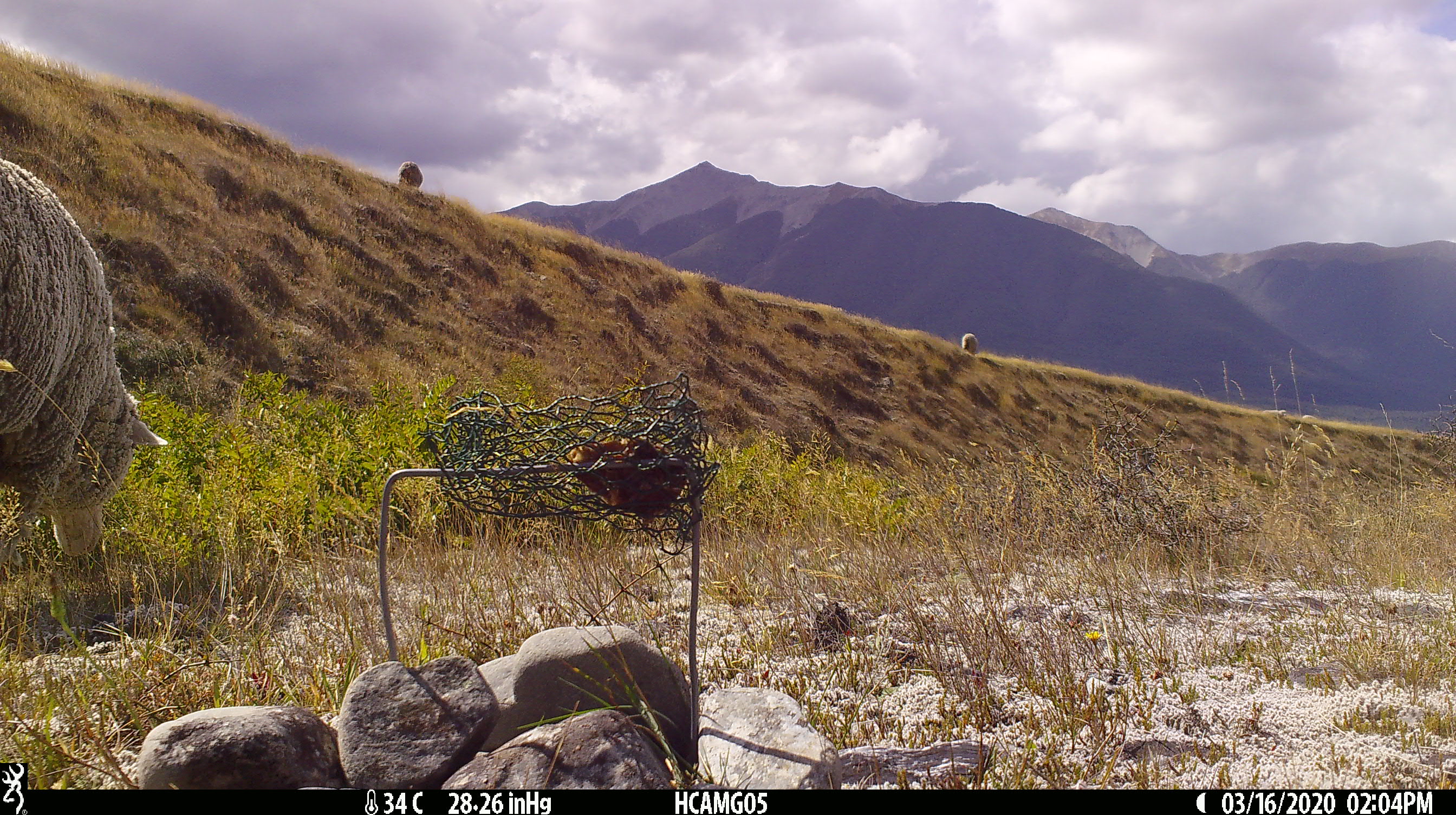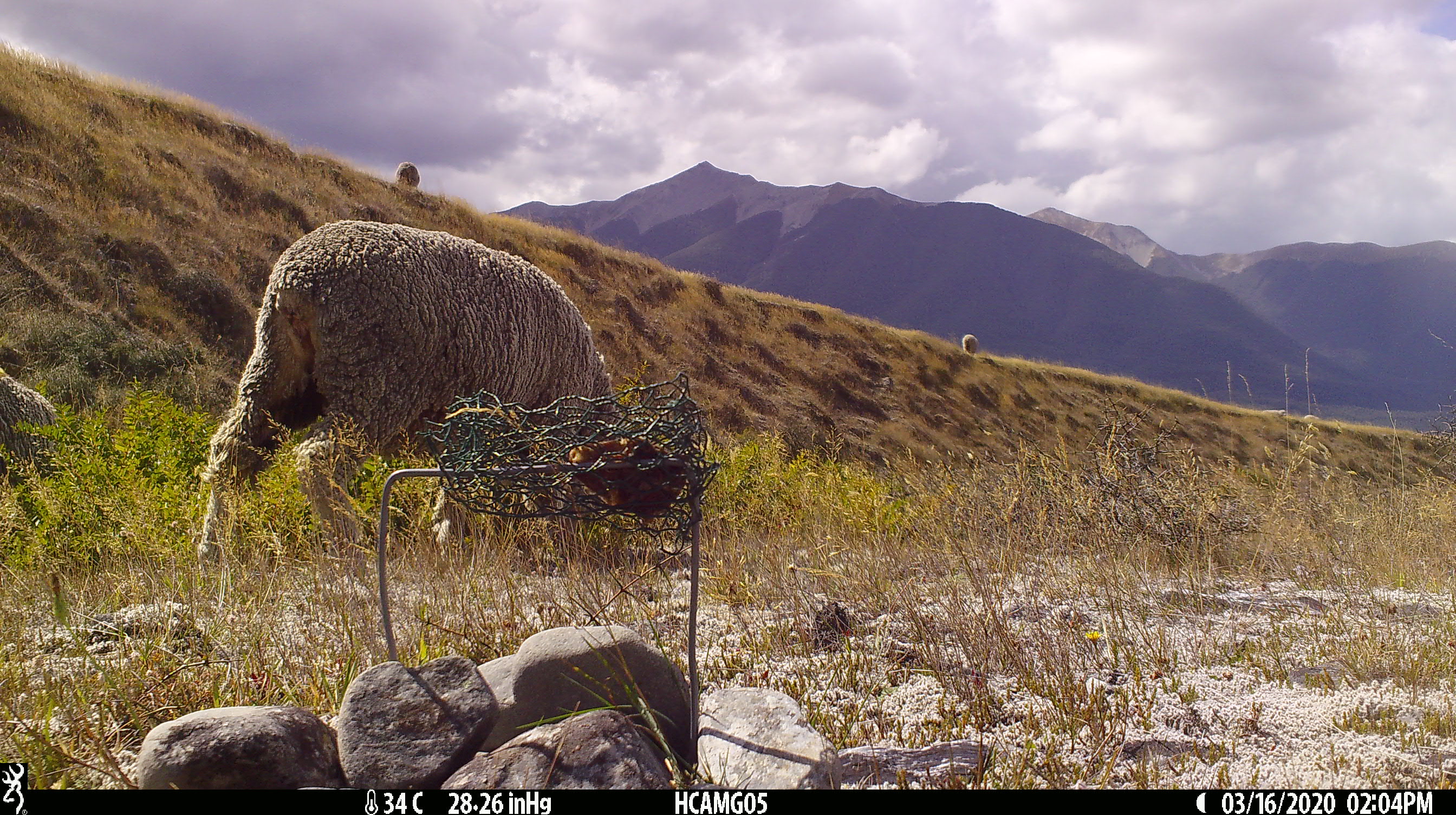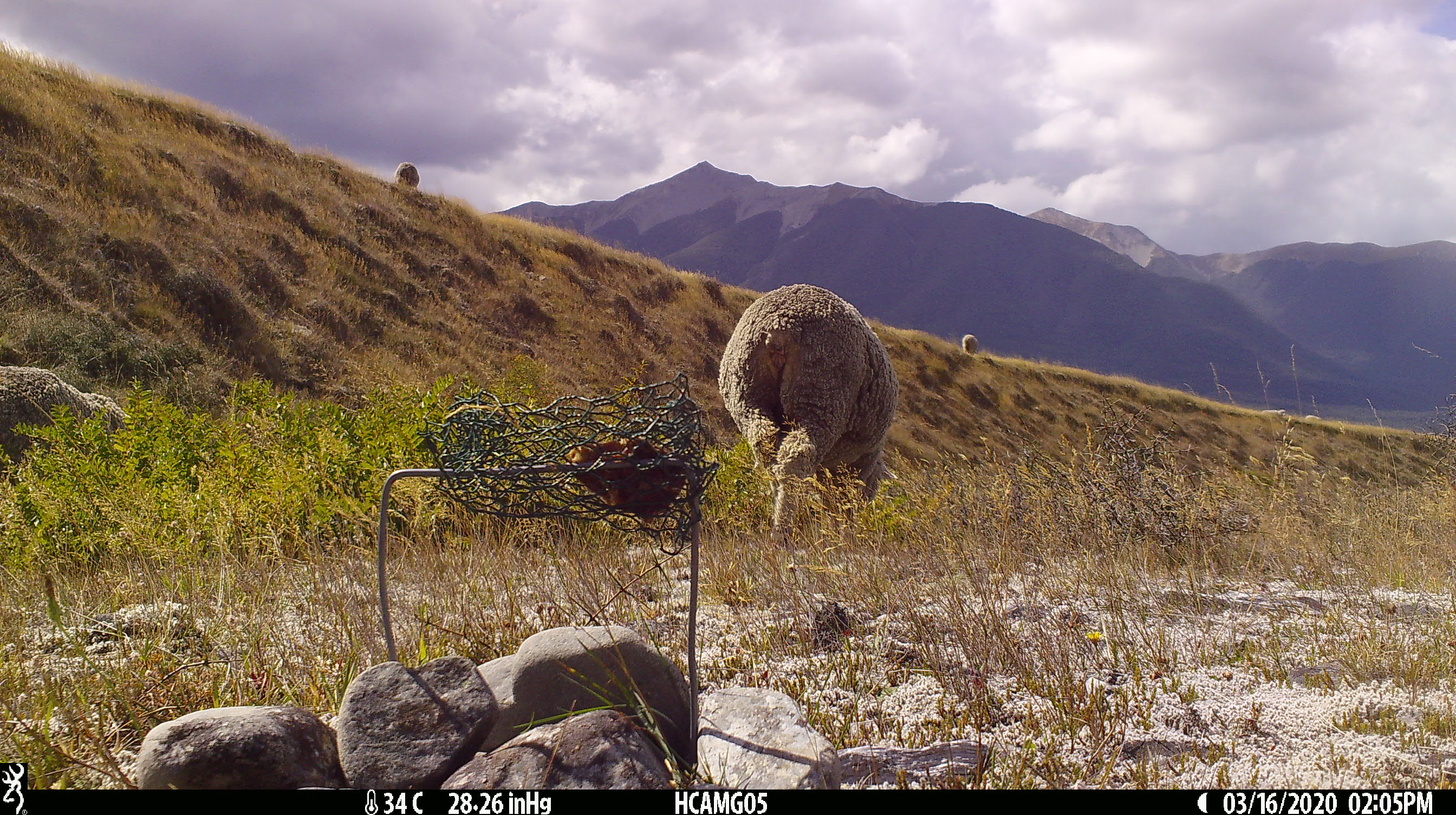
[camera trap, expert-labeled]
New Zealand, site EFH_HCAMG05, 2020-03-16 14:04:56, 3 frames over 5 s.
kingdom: Animalia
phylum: Chordata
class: Mammalia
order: Artiodactyla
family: Bovidae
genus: Ovis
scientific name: Ovis aries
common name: domestic sheep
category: sheep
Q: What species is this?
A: Sheep (domestic sheep) (Ovis aries).